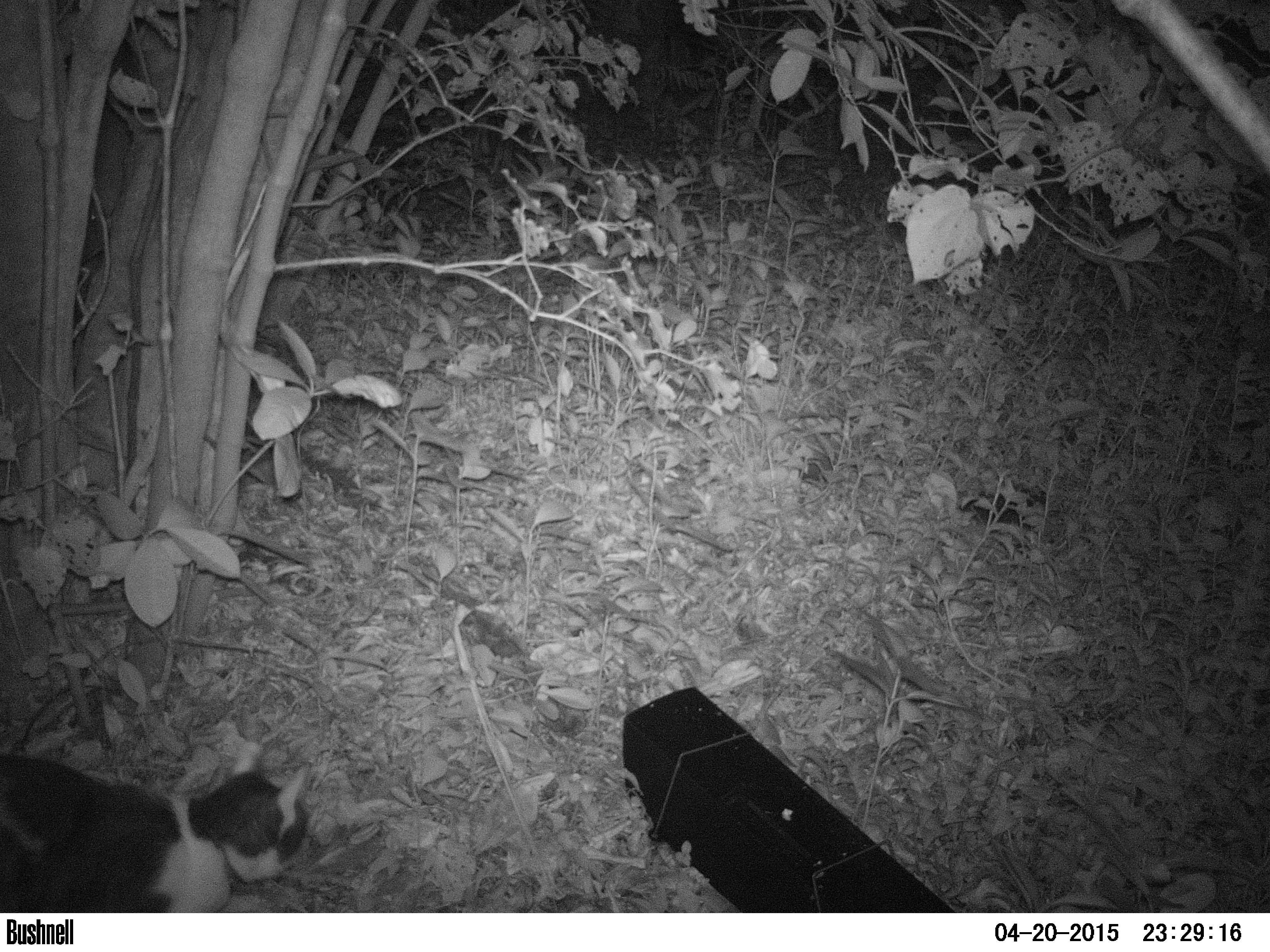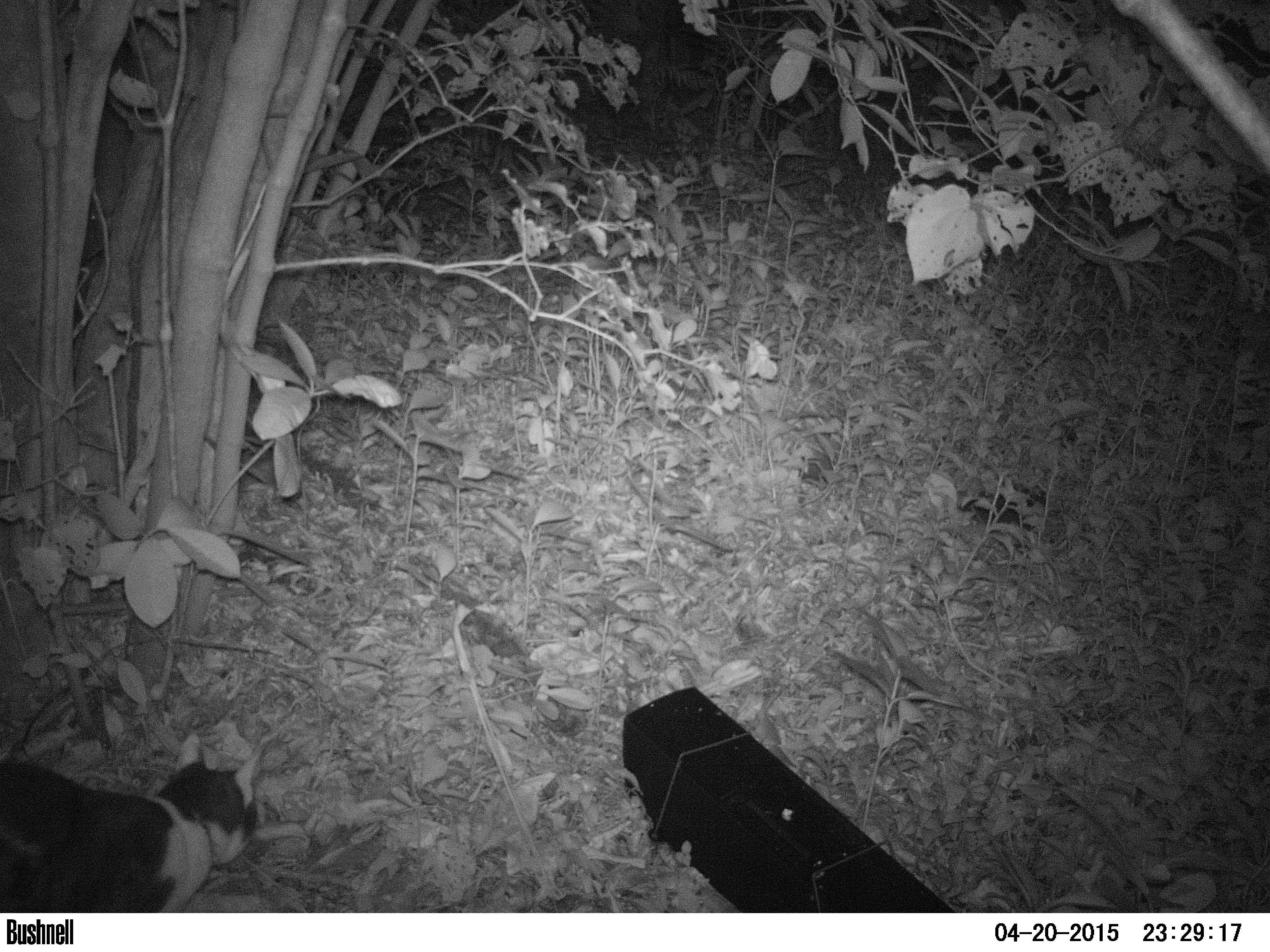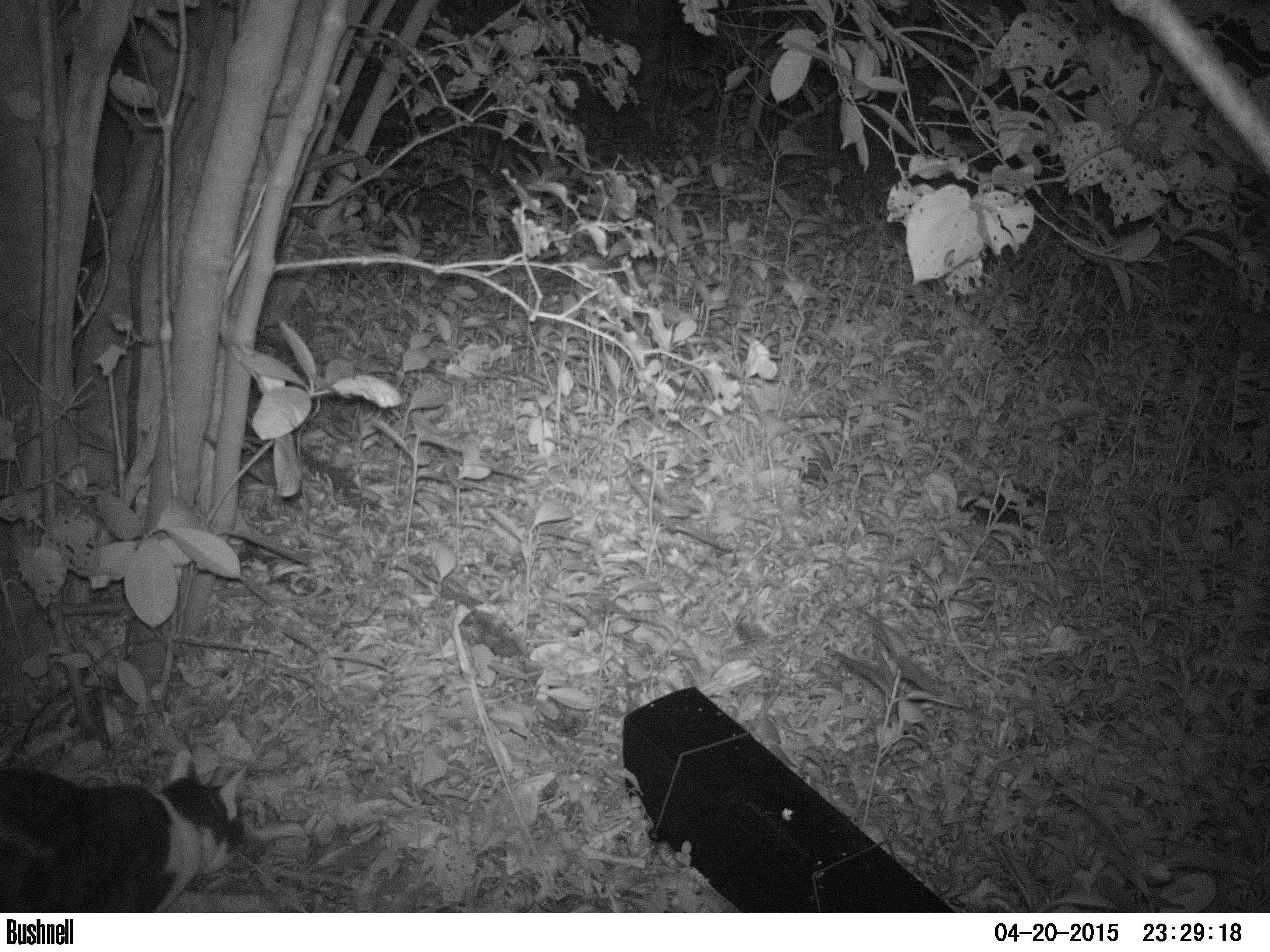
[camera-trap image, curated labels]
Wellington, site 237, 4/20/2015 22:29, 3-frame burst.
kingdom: Animalia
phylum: Chordata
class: Mammalia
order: Carnivora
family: Felidae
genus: Felis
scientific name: Felis catus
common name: cat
Cat (Felis catus).